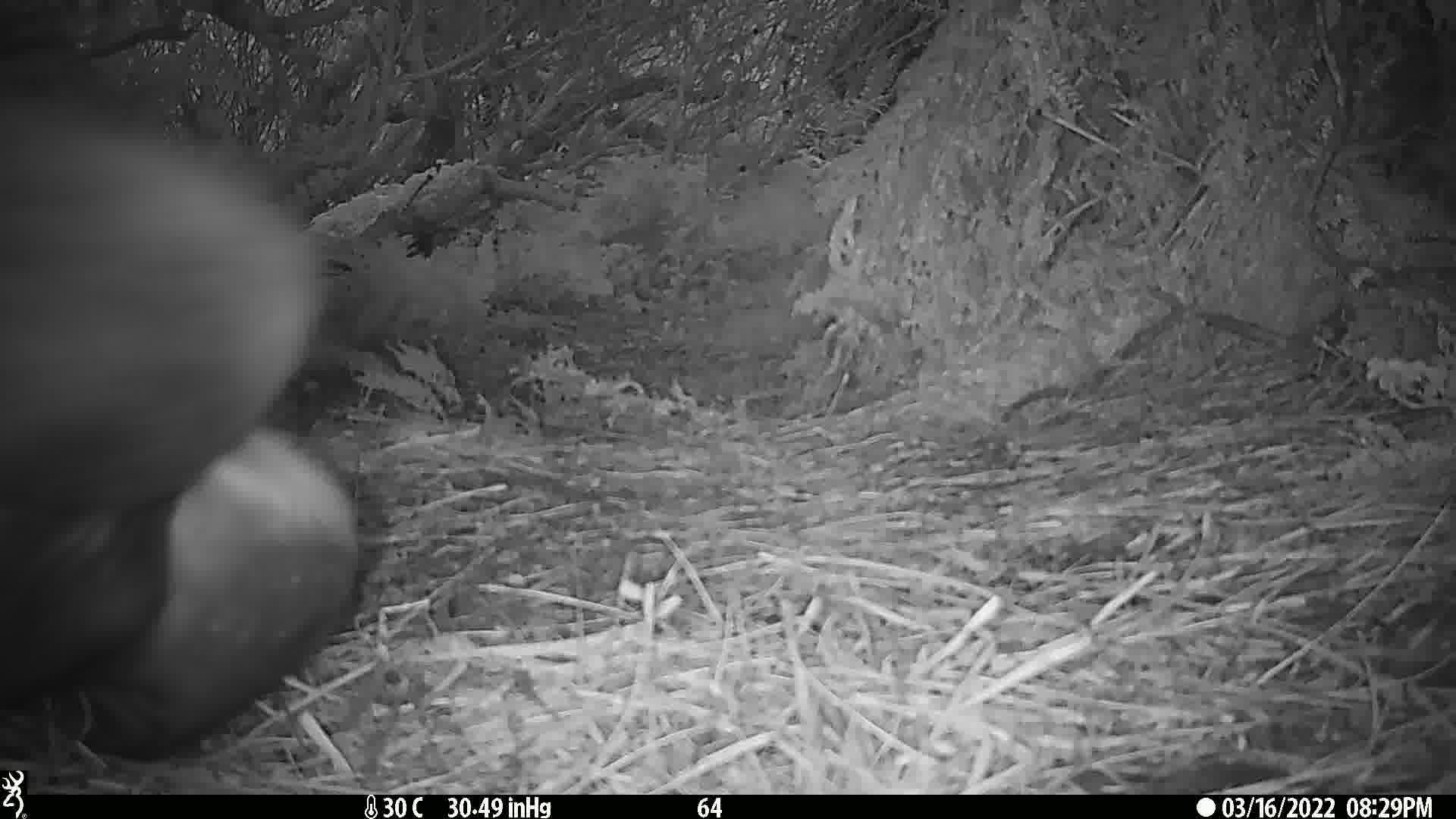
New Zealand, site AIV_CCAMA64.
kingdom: Animalia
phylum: Chordata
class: Mammalia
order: Carnivora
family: Otariidae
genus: Phocarctos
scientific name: Phocarctos hookeri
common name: new zealand sea lion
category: sealion